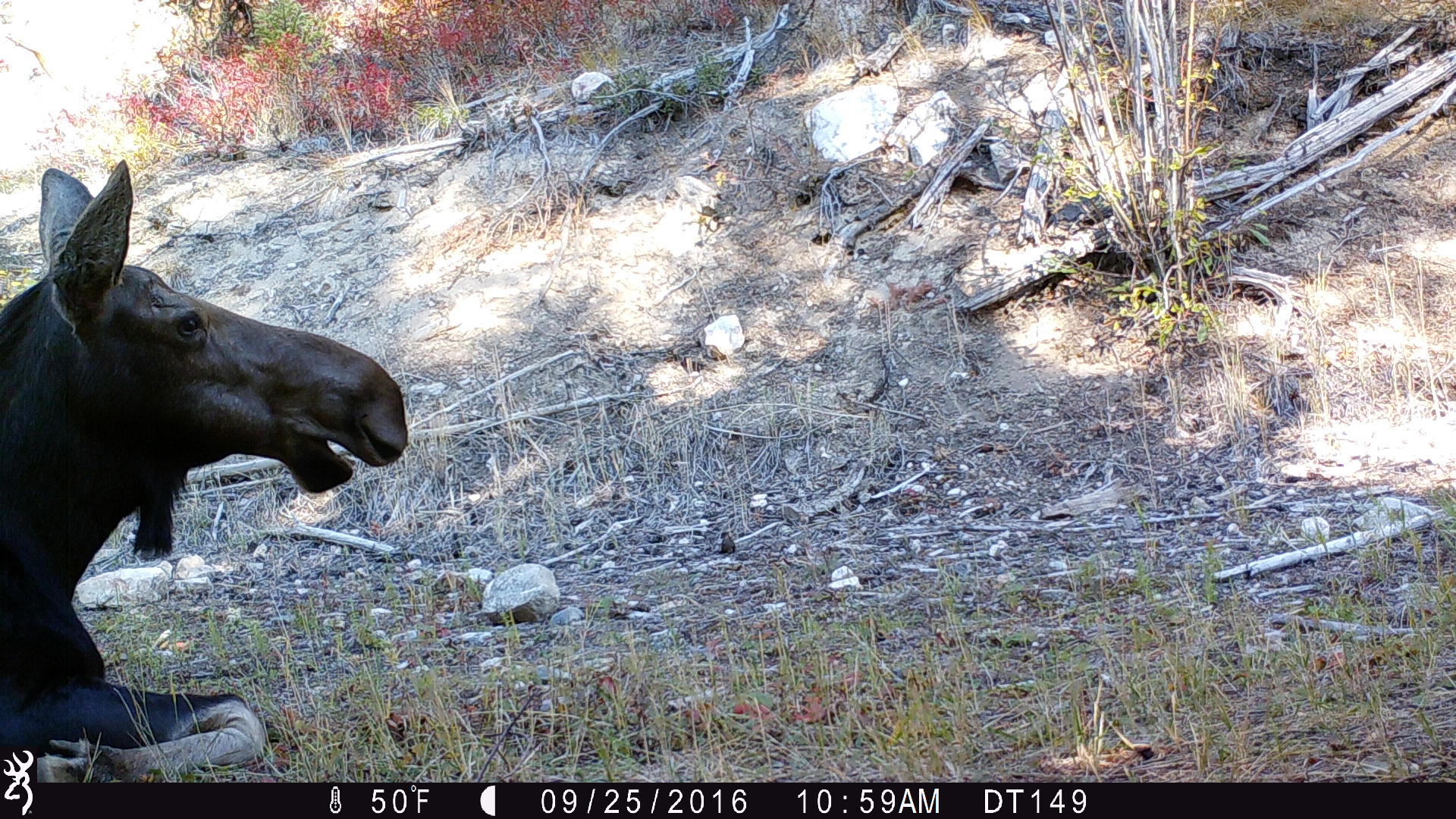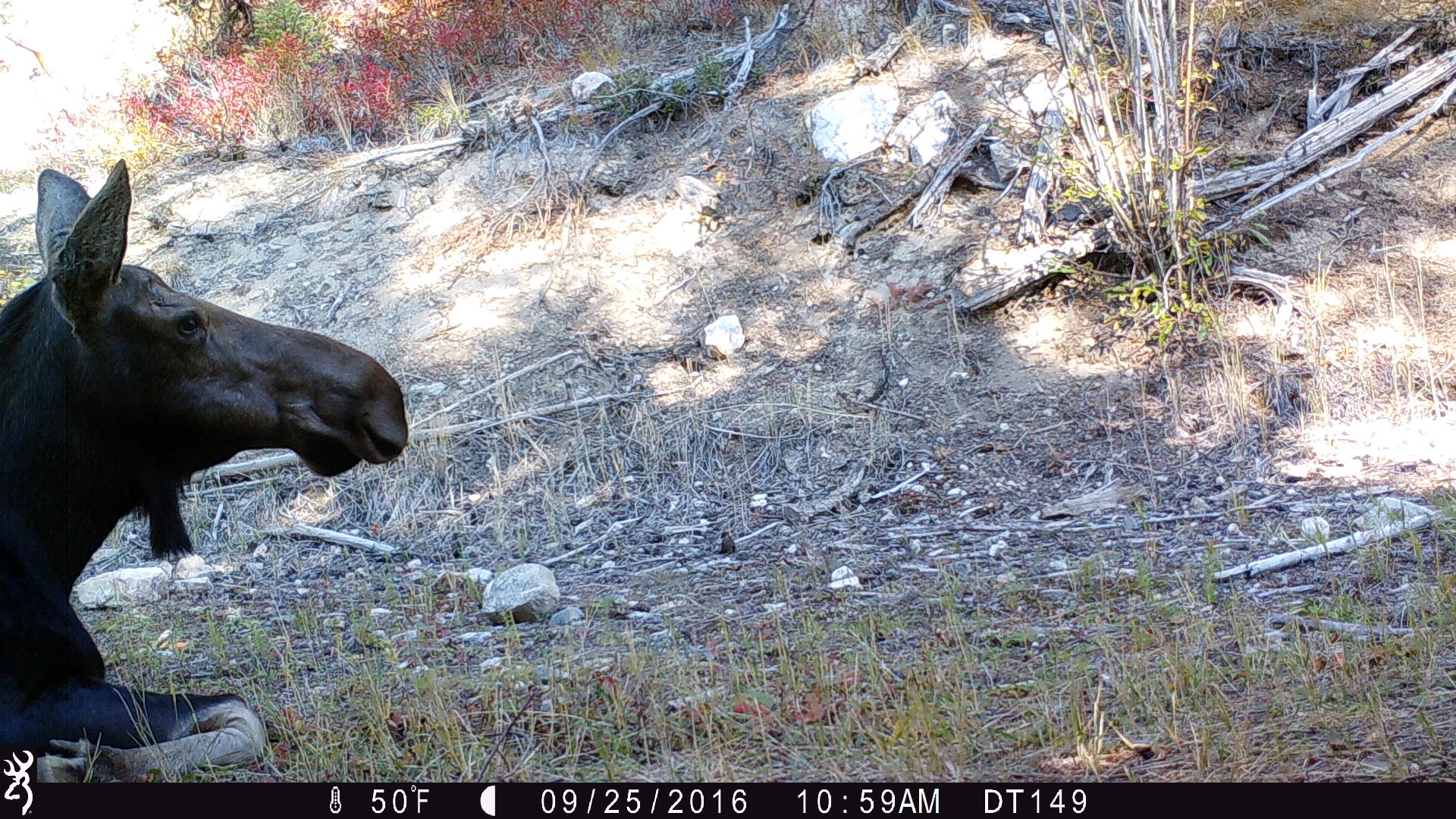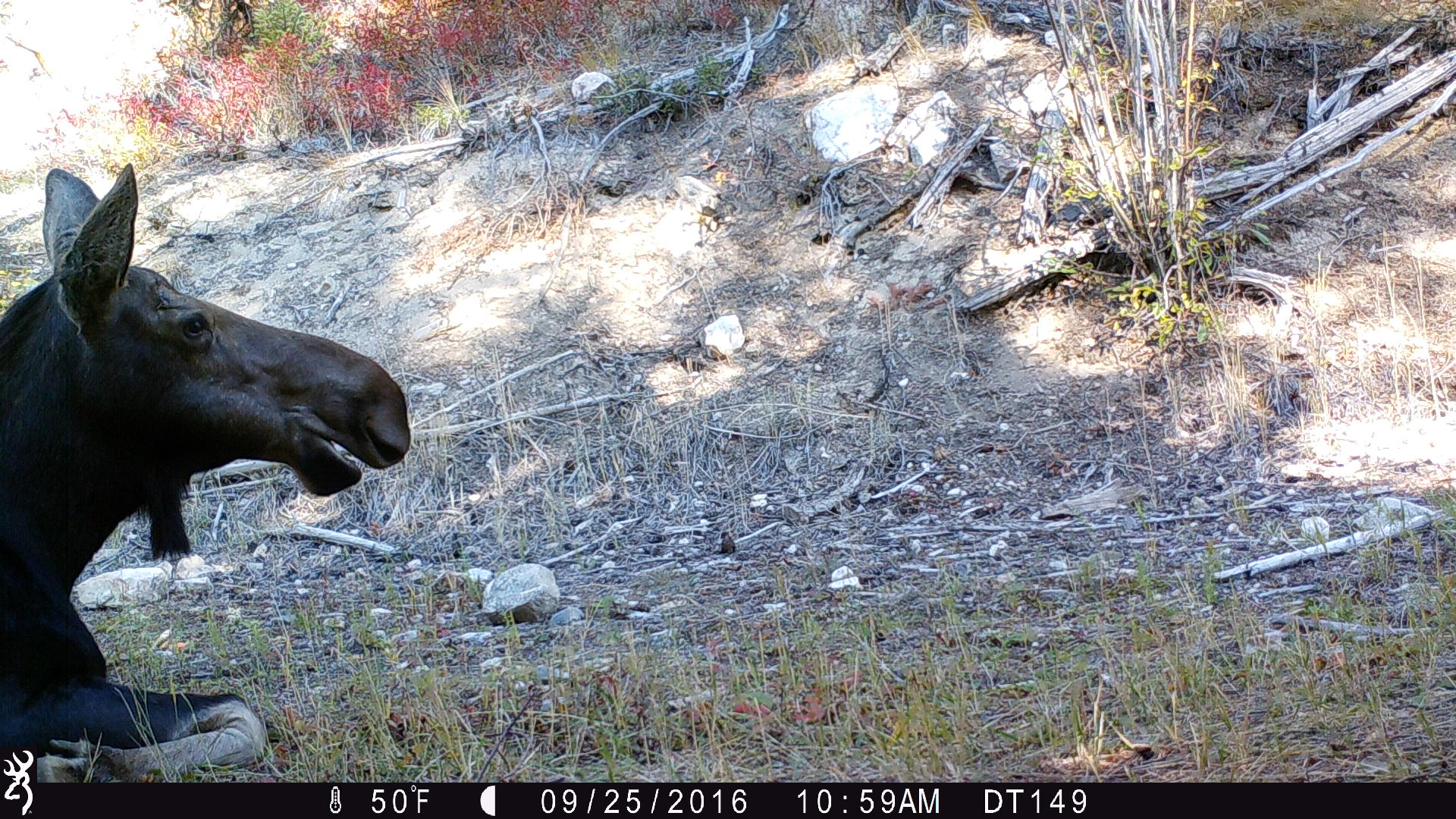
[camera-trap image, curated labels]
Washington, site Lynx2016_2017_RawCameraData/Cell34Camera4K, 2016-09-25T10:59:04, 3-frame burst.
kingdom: Animalia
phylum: Chordata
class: Mammalia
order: Artiodactyla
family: Cervidae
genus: Alces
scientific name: Alces alces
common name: moose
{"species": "Alces alces (moose)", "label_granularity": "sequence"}